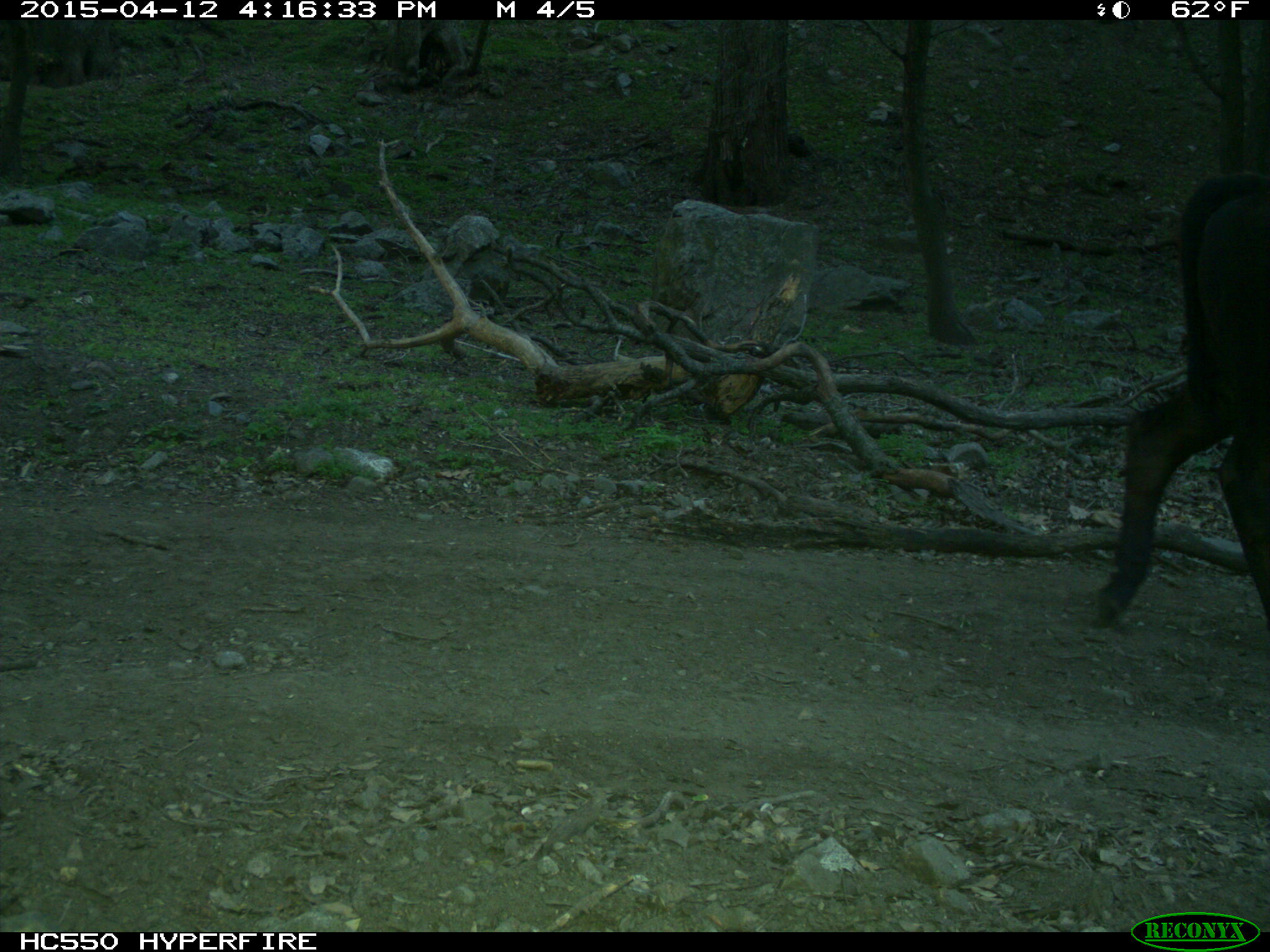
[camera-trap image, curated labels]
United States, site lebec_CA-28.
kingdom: Animalia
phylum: Chordata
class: Mammalia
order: Artiodactyla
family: Bovidae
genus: Bos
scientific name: Bos taurus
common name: domestic cow